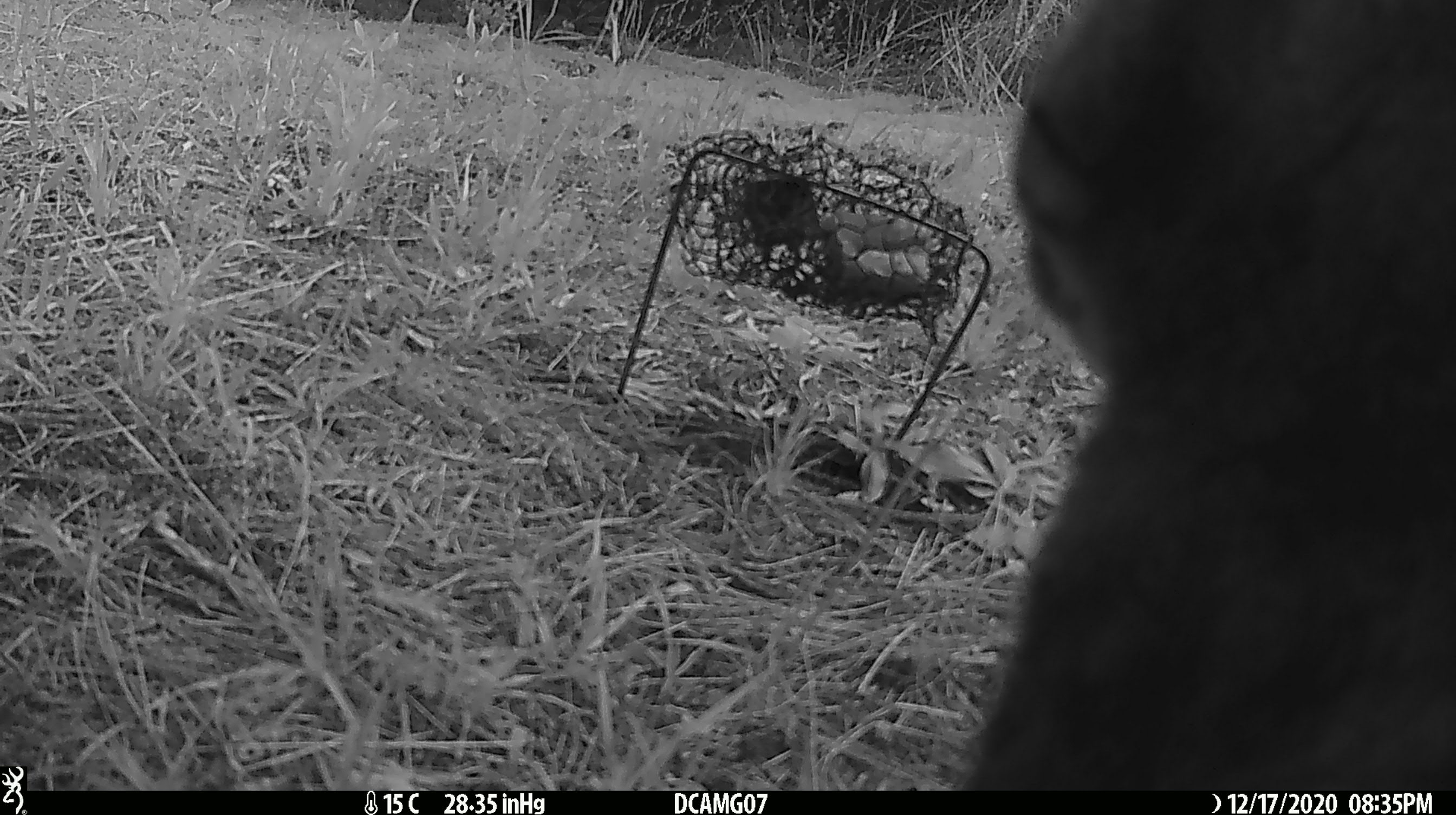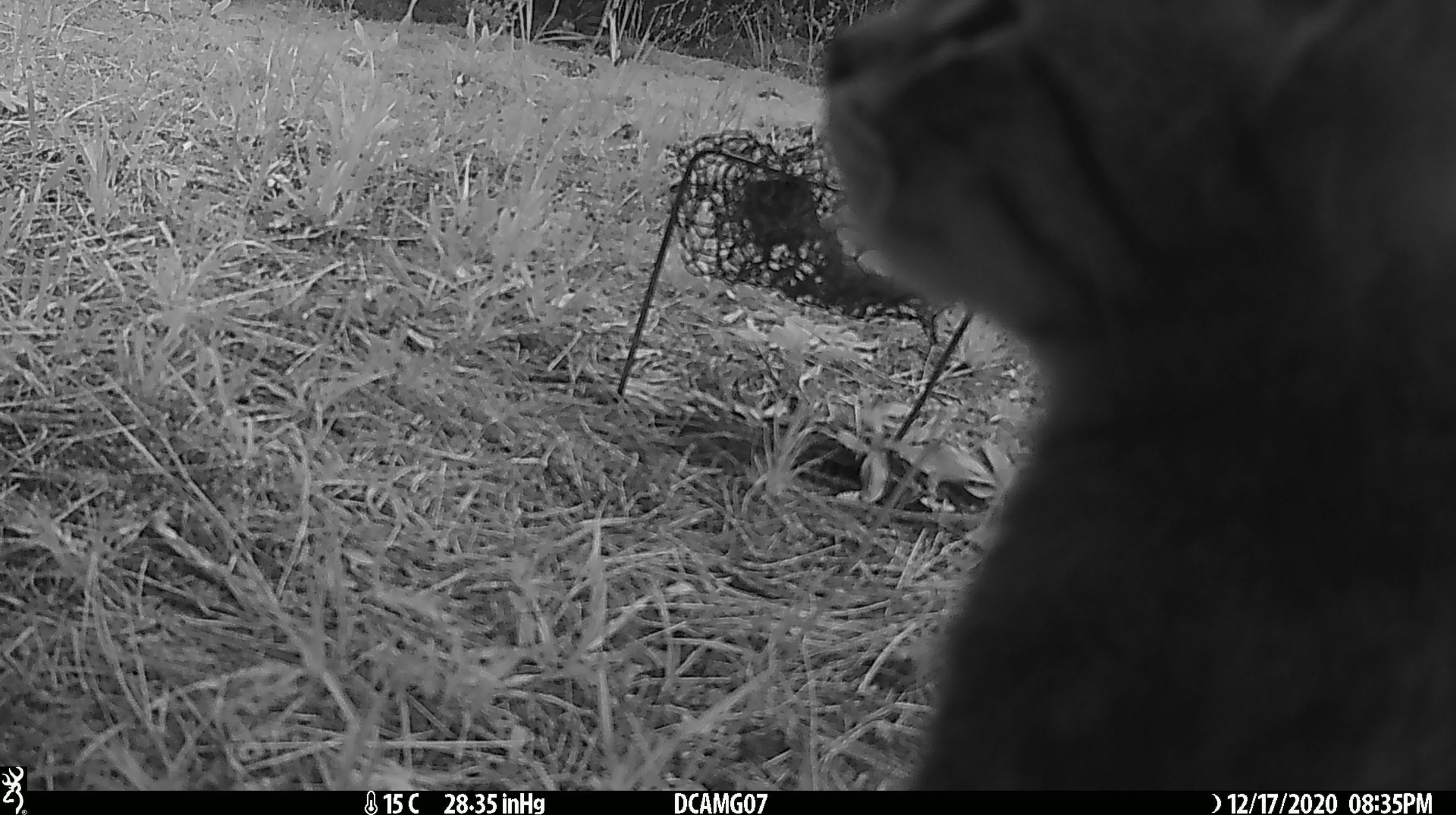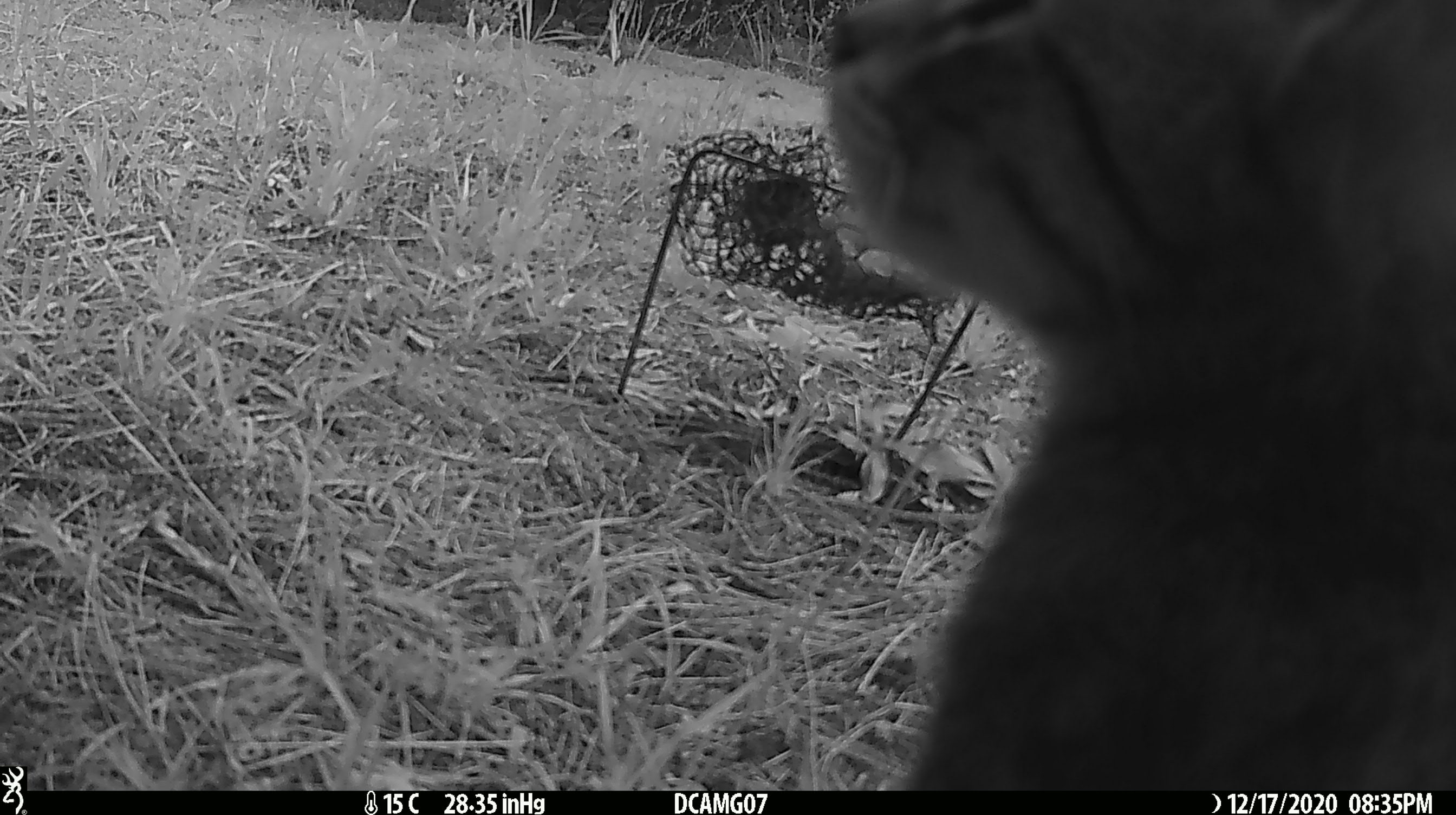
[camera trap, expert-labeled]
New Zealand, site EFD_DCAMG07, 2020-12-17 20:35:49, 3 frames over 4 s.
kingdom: Animalia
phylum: Chordata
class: Mammalia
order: Carnivora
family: Felidae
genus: Felis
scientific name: Felis catus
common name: domestic cat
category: cat